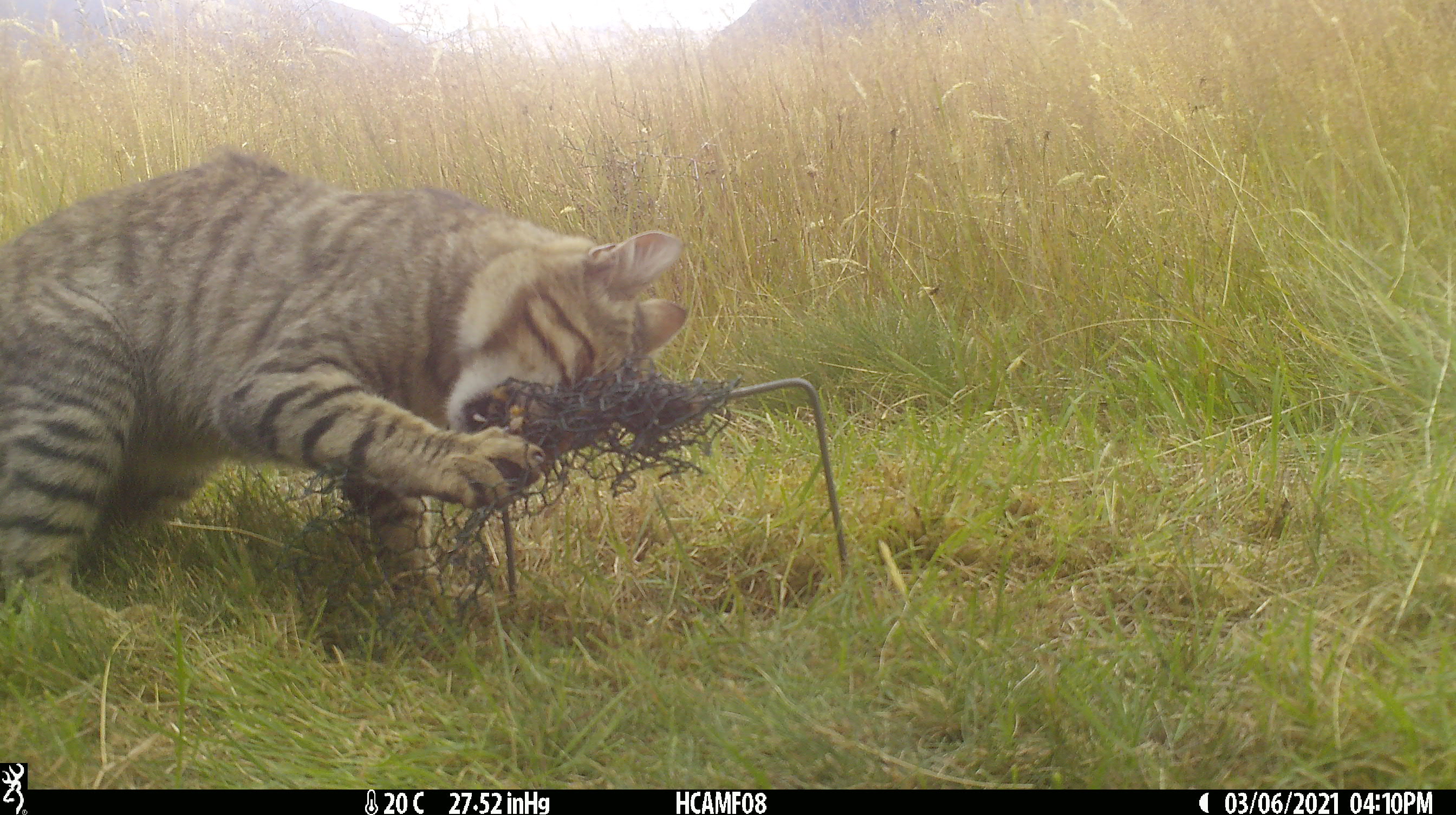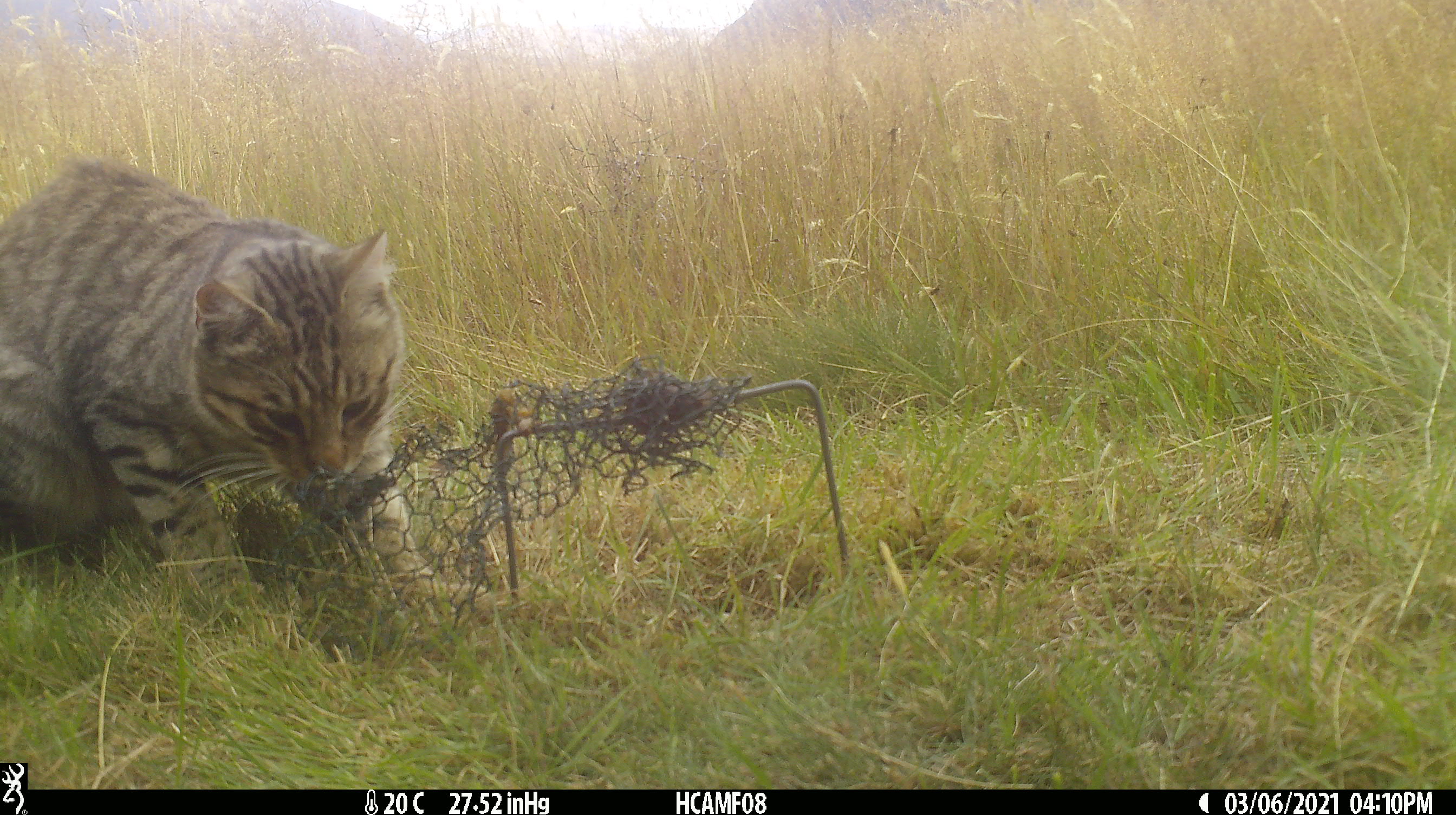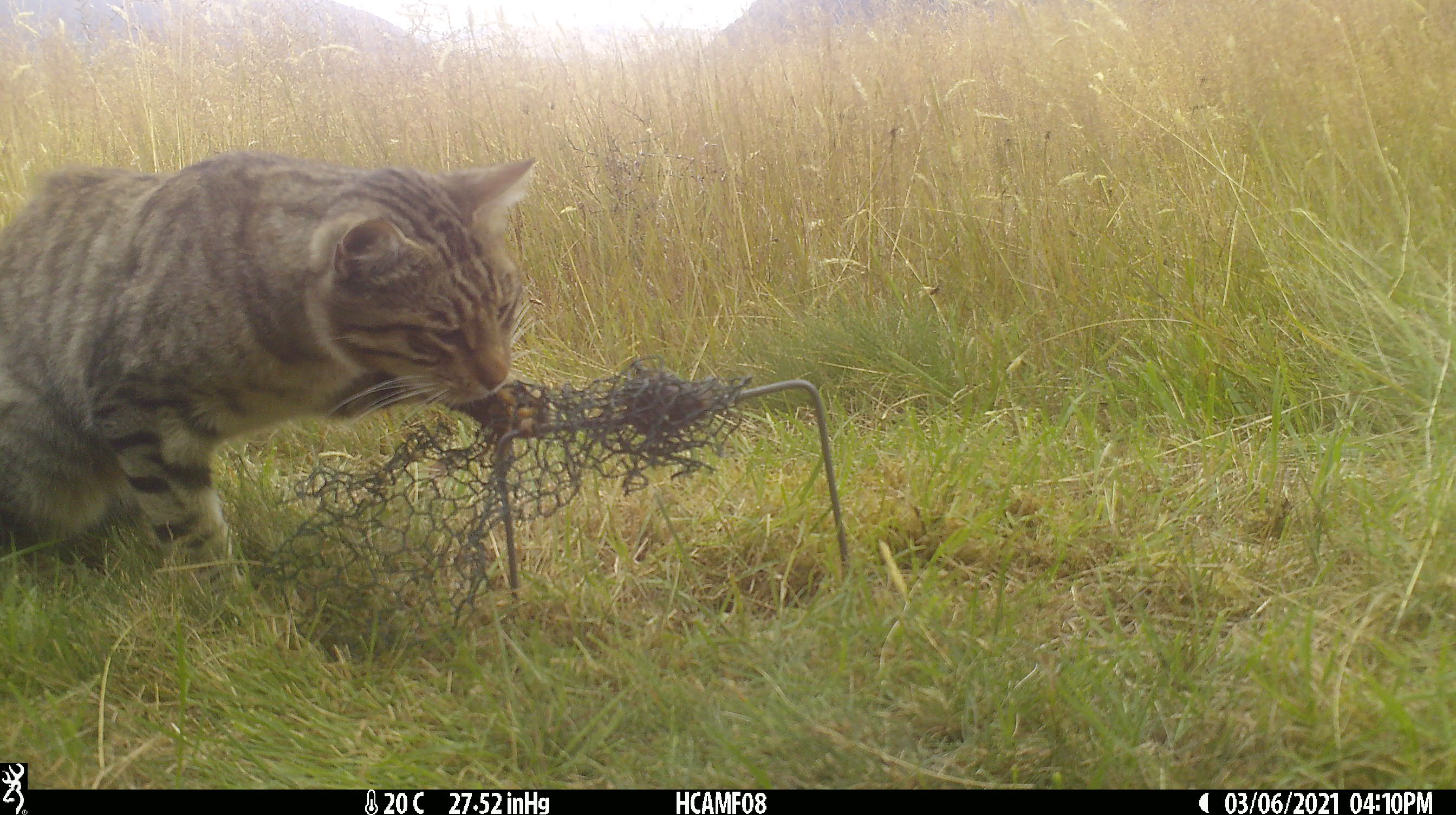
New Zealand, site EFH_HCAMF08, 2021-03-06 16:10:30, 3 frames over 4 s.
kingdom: Animalia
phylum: Chordata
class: Mammalia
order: Carnivora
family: Felidae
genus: Felis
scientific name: Felis catus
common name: domestic cat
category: cat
Cat (domestic cat) (Felis catus).